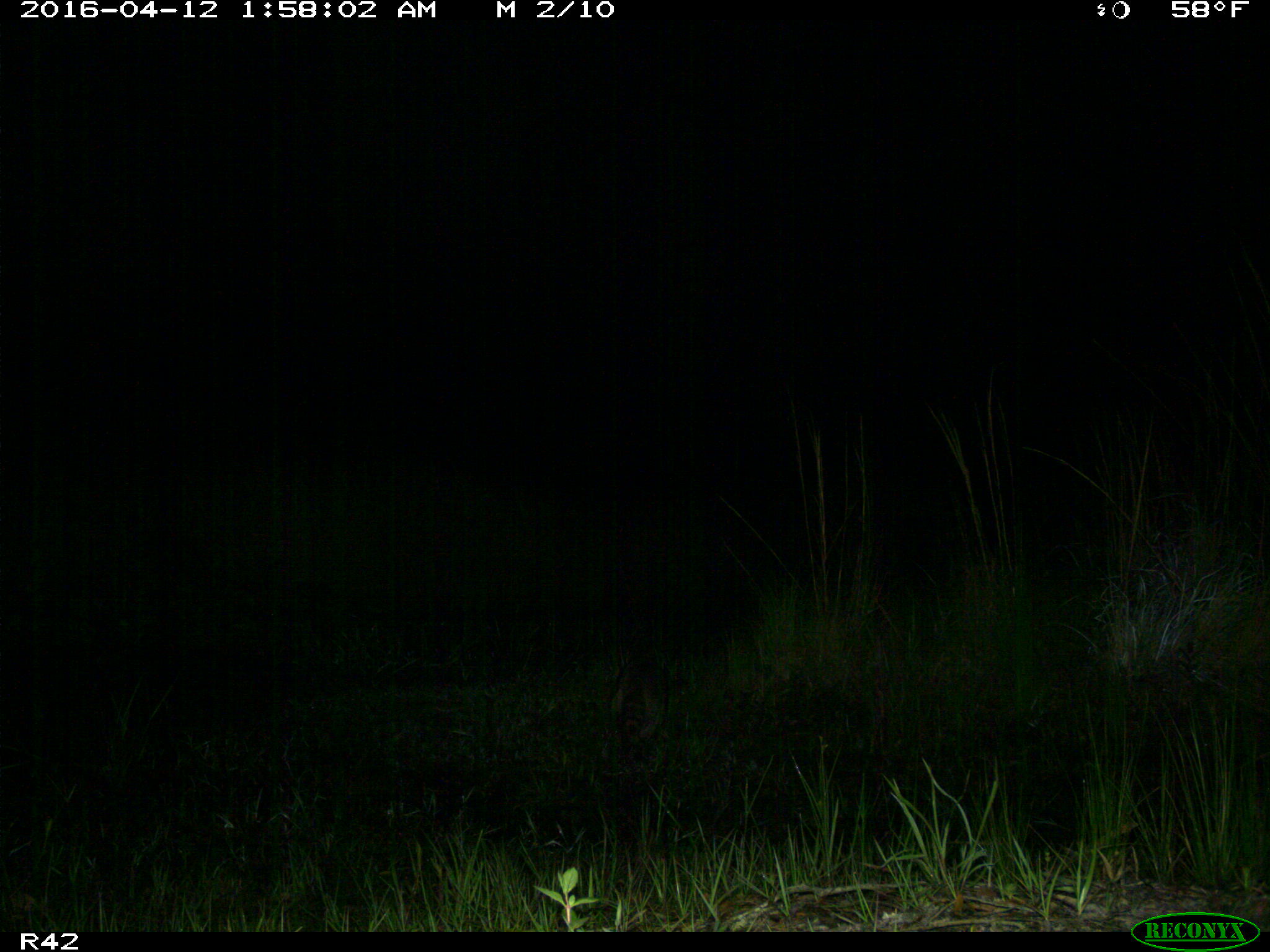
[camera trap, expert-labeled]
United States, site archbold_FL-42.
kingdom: Animalia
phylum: Chordata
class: Mammalia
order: Carnivora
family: Procyonidae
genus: Procyon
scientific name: Procyon lotor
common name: common raccoon